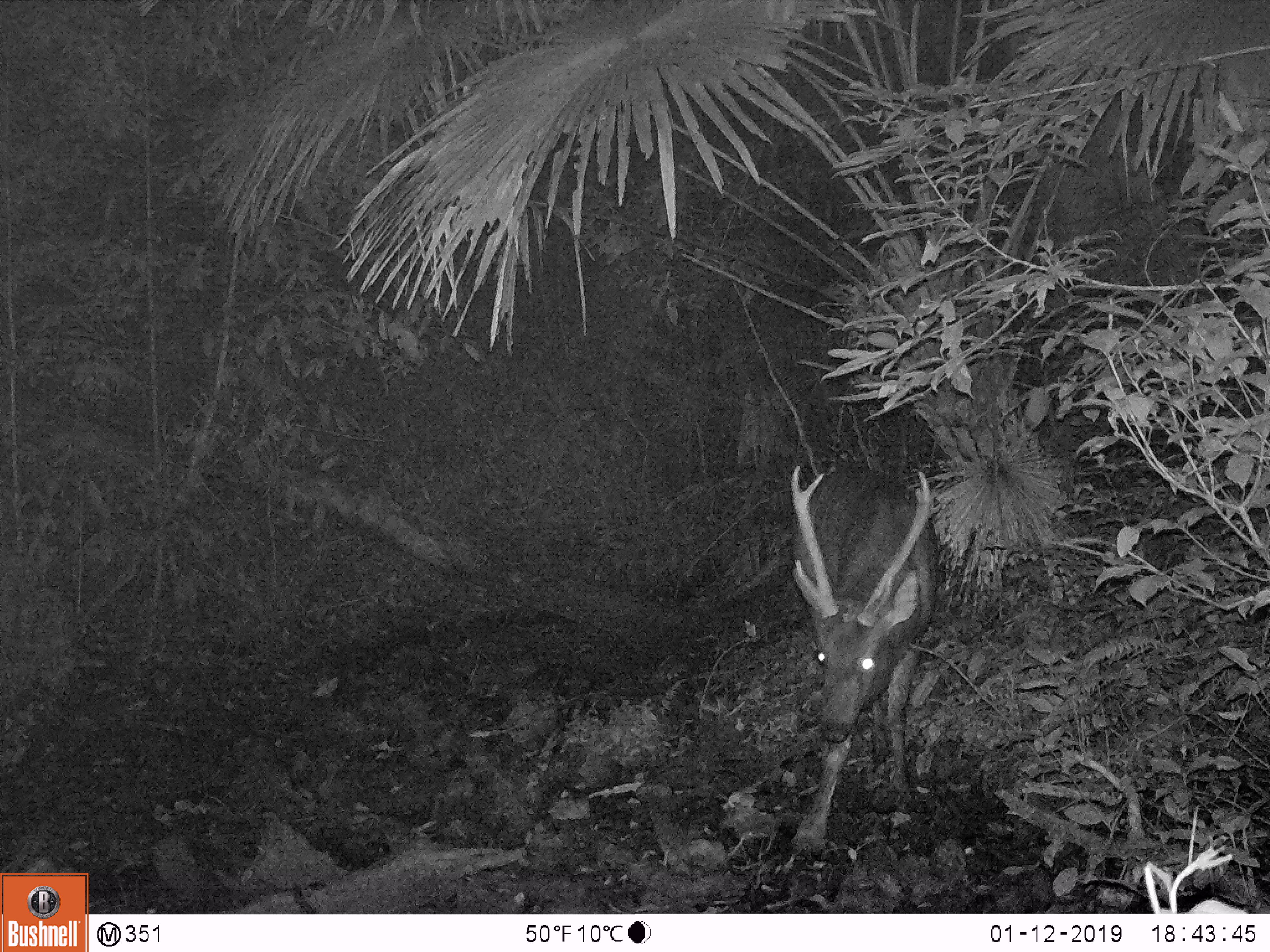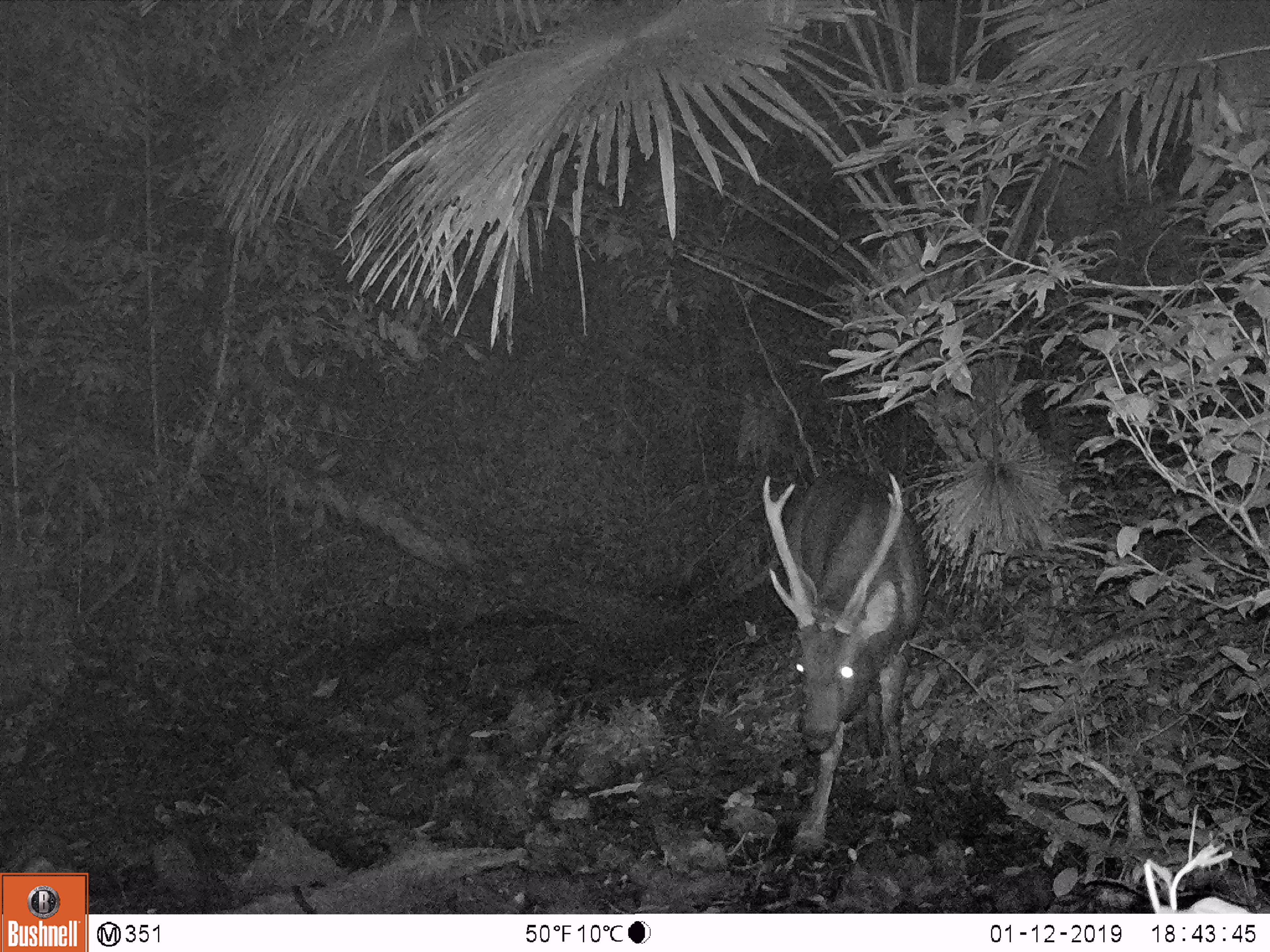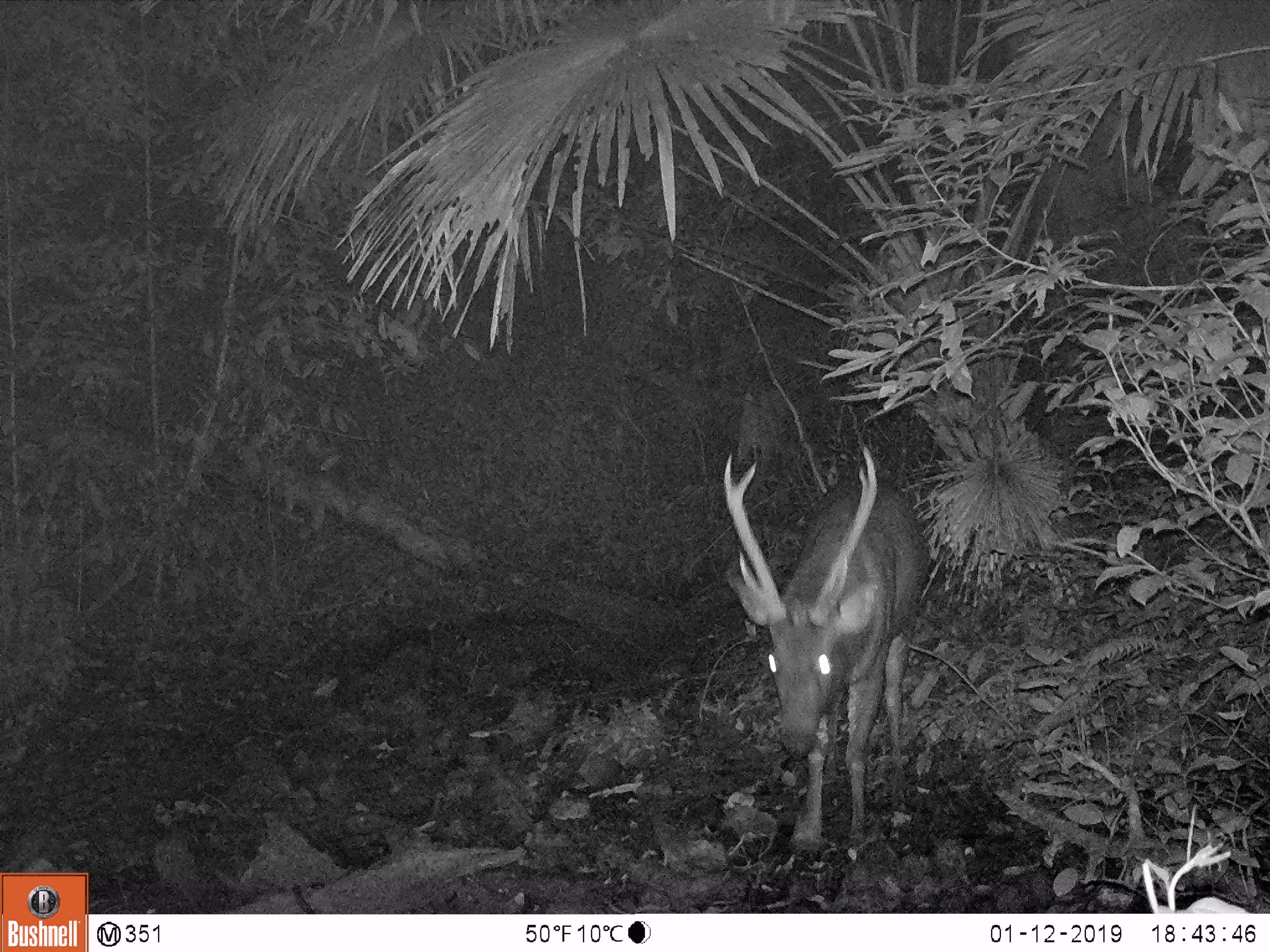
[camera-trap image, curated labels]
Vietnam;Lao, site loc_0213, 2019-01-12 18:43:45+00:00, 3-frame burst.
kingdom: Animalia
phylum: Chordata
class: Mammalia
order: Artiodactyla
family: Cervidae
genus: Rusa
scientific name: Rusa unicolor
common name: sambar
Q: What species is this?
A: Sambar (Rusa unicolor).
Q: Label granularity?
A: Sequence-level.